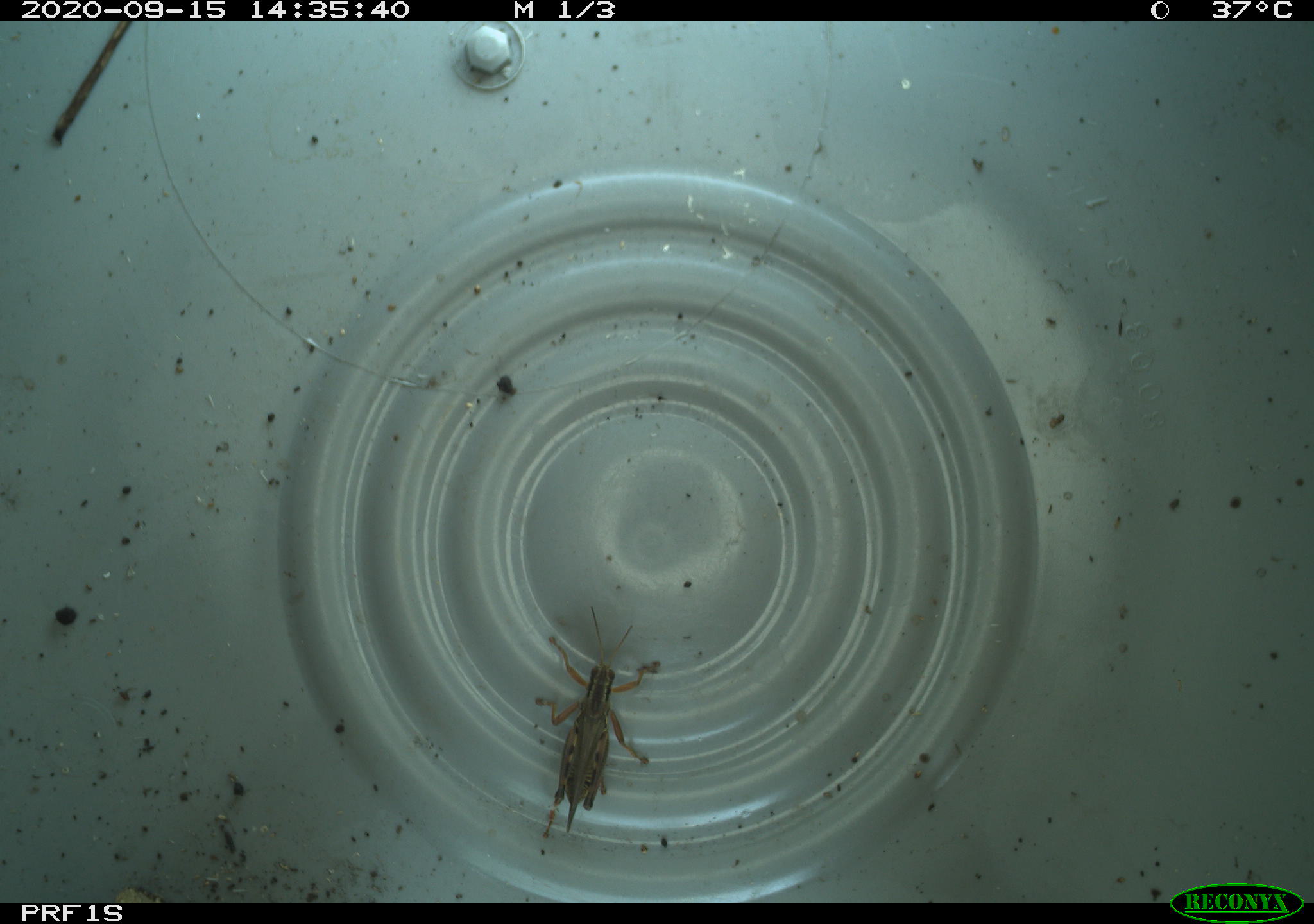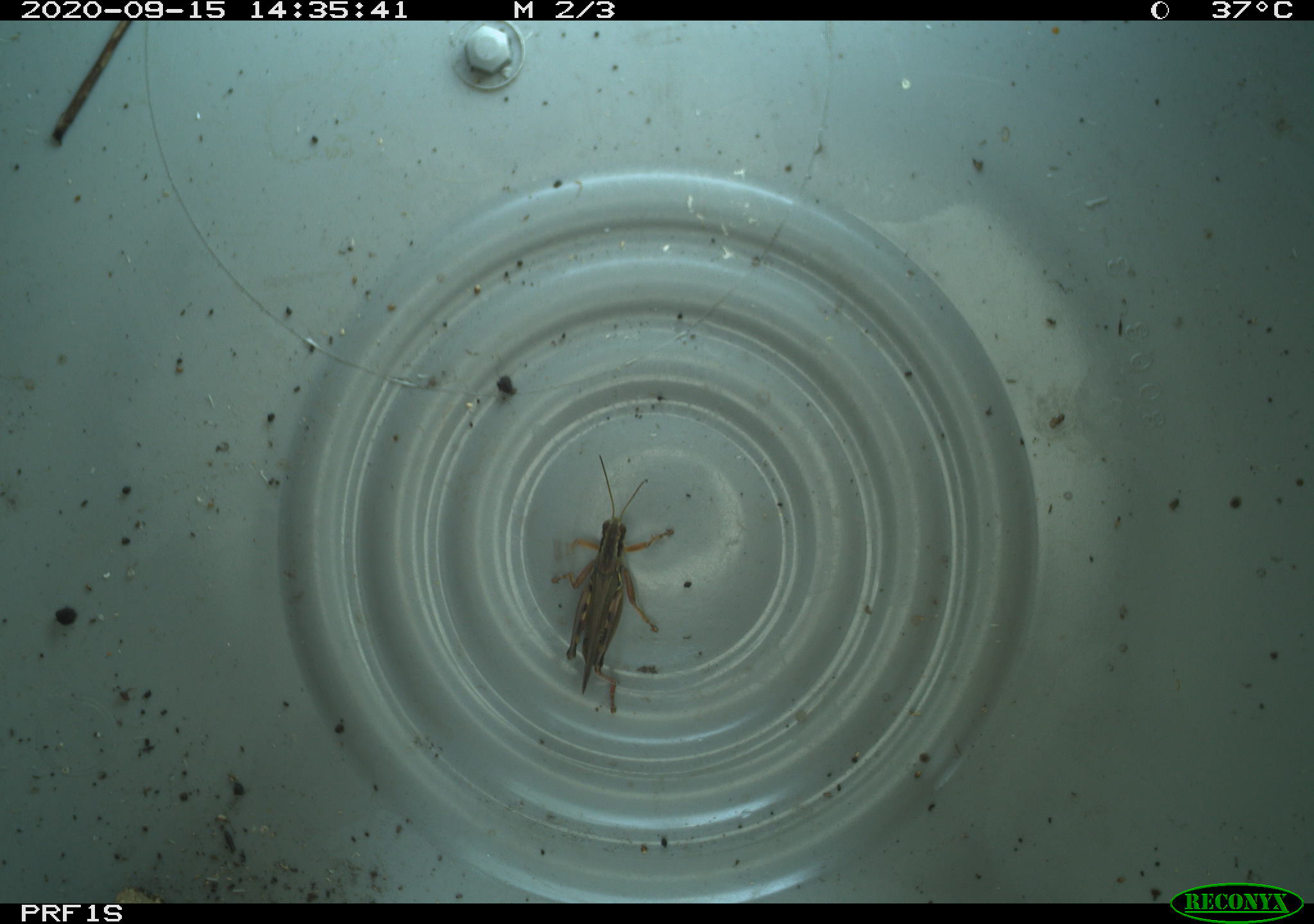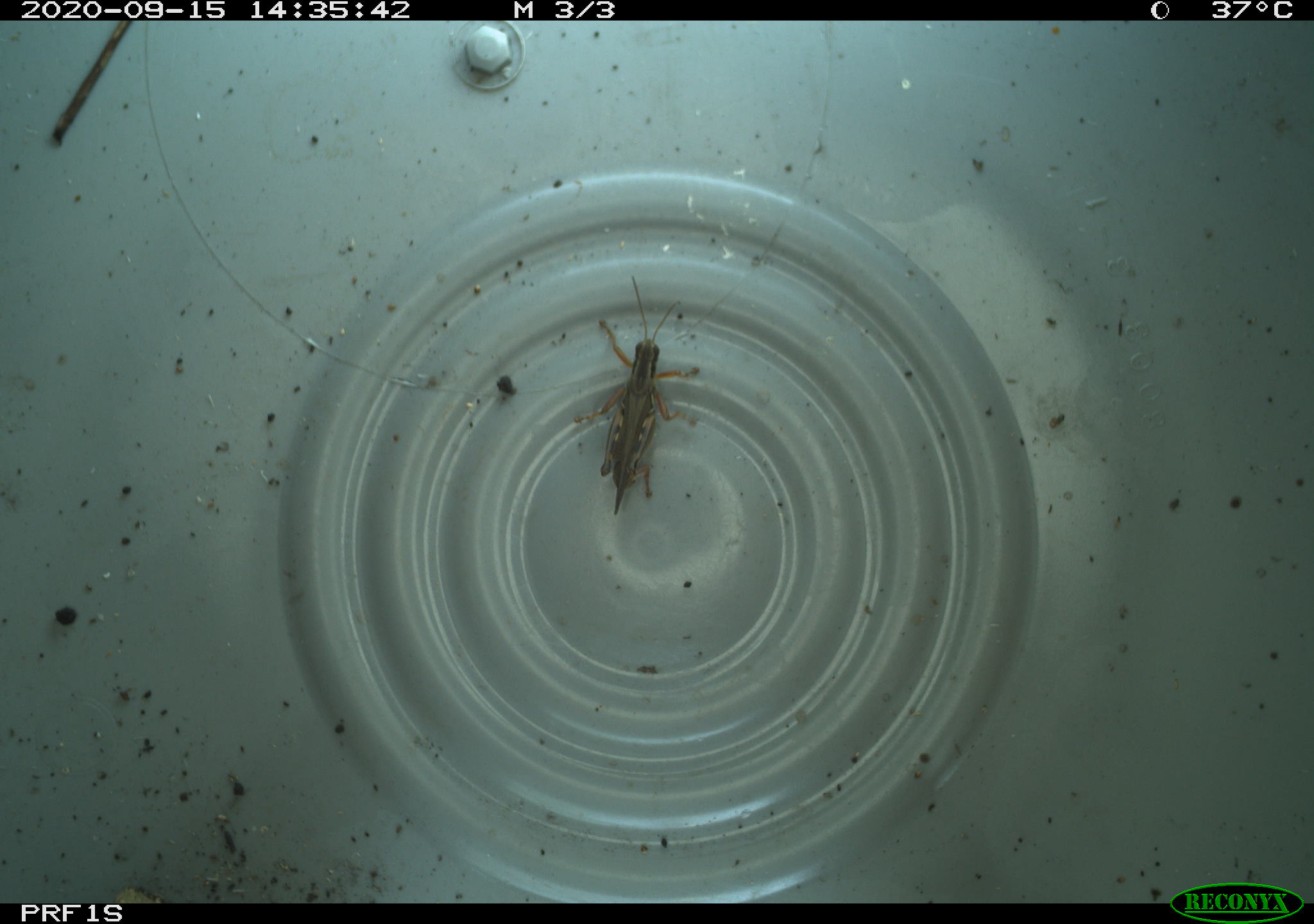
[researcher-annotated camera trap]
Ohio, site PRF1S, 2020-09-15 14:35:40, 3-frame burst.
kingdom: Animalia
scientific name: Animalia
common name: animal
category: invertebrate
Invertebrate (animal) (Animalia).